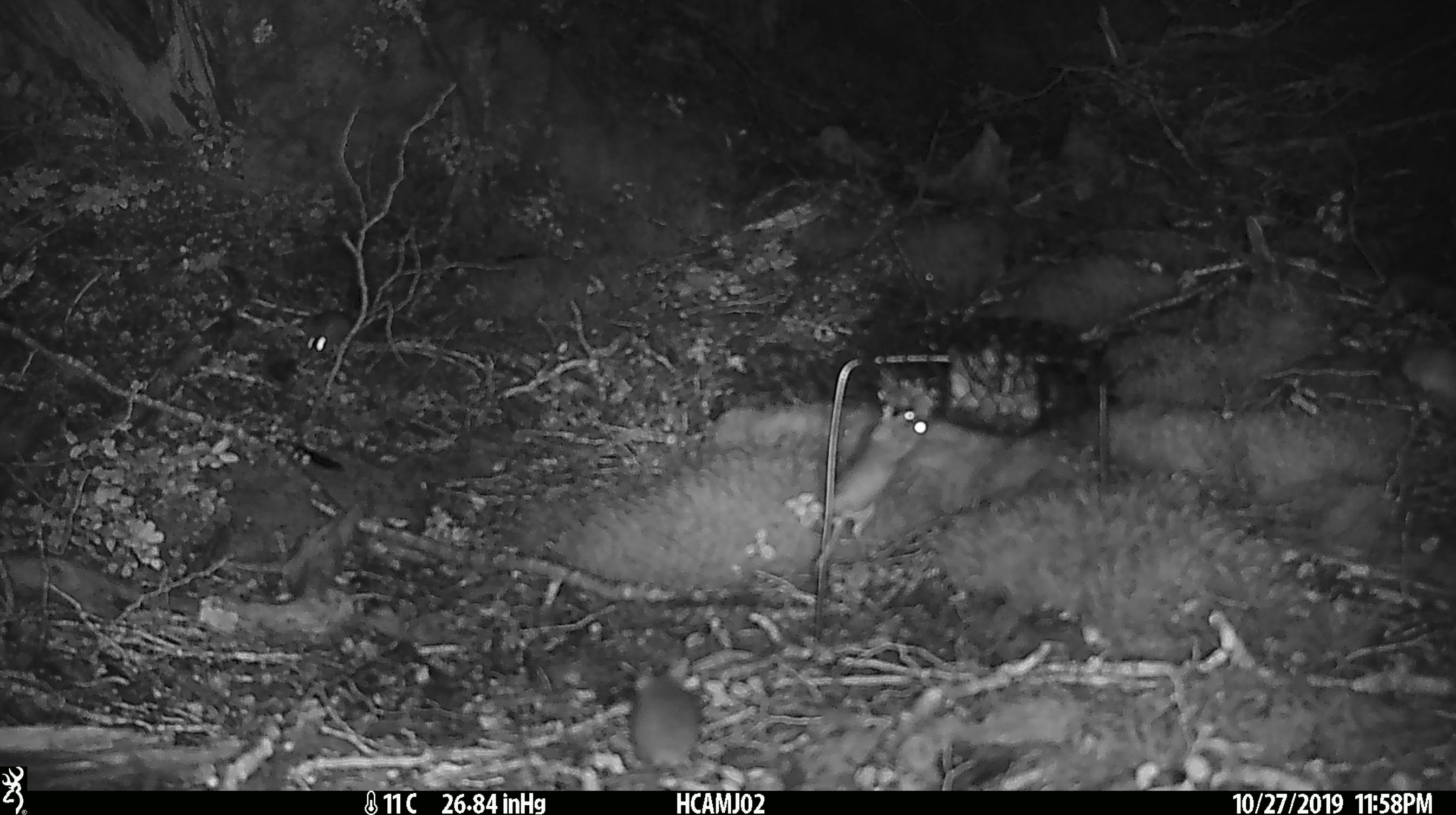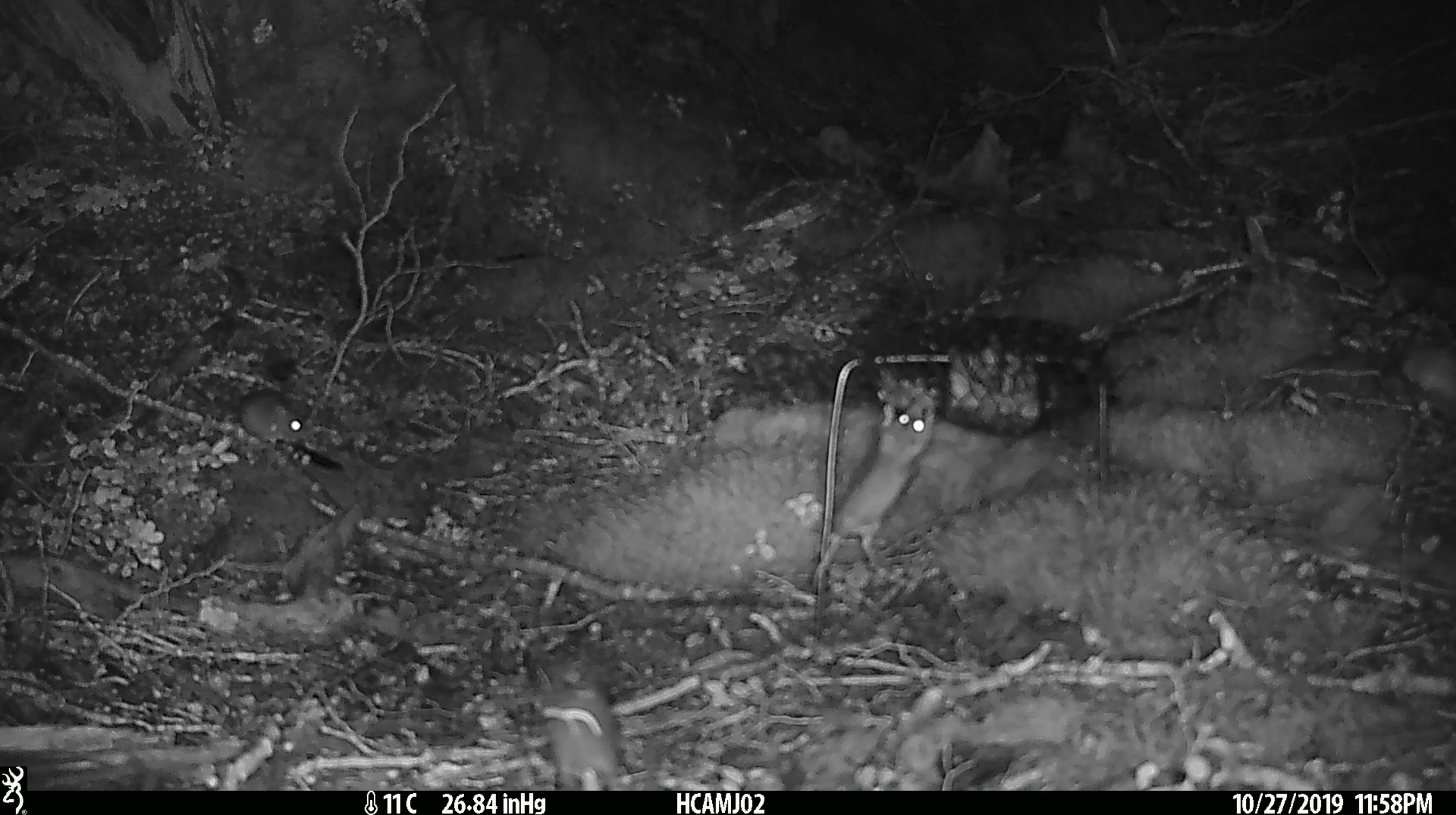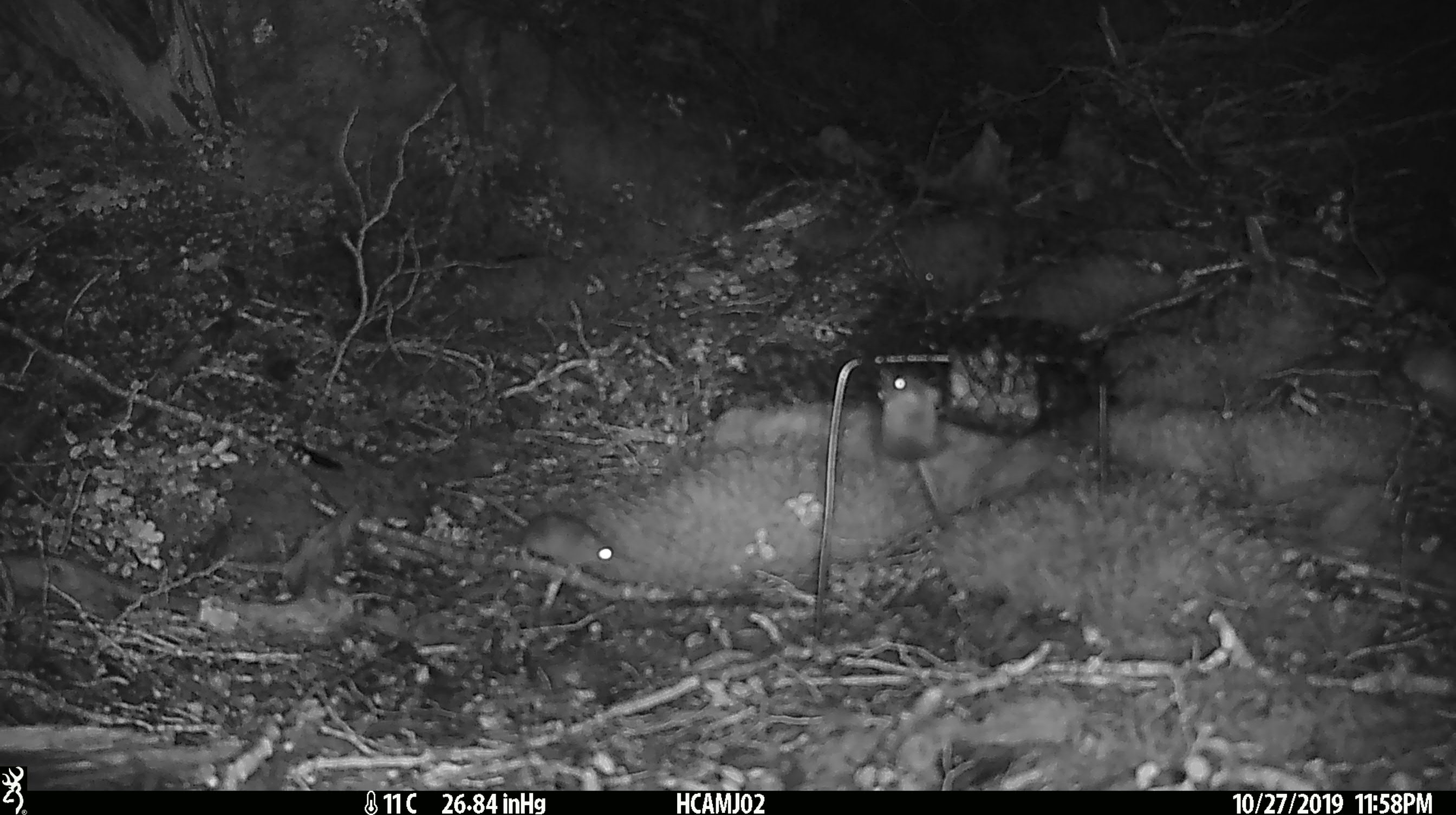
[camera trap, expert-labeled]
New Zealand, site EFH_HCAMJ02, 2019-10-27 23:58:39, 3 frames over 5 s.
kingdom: Animalia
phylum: Chordata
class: Mammalia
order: Rodentia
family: Muridae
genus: Mus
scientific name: Mus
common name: mouse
Mouse (Mus).